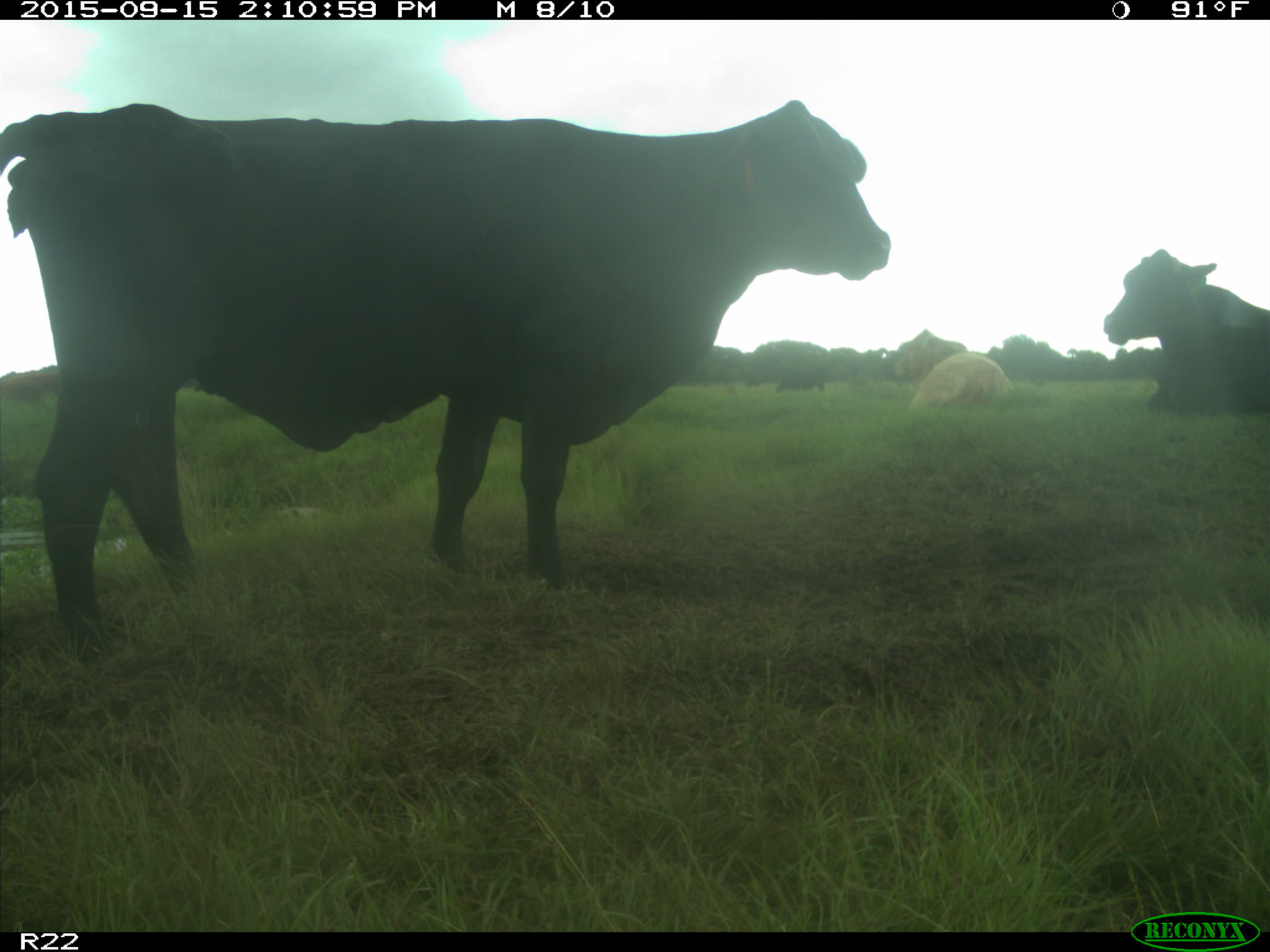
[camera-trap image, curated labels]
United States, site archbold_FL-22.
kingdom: Animalia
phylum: Chordata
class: Mammalia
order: Artiodactyla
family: Bovidae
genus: Bos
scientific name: Bos taurus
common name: domestic cow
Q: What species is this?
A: Bos taurus (domestic cow).